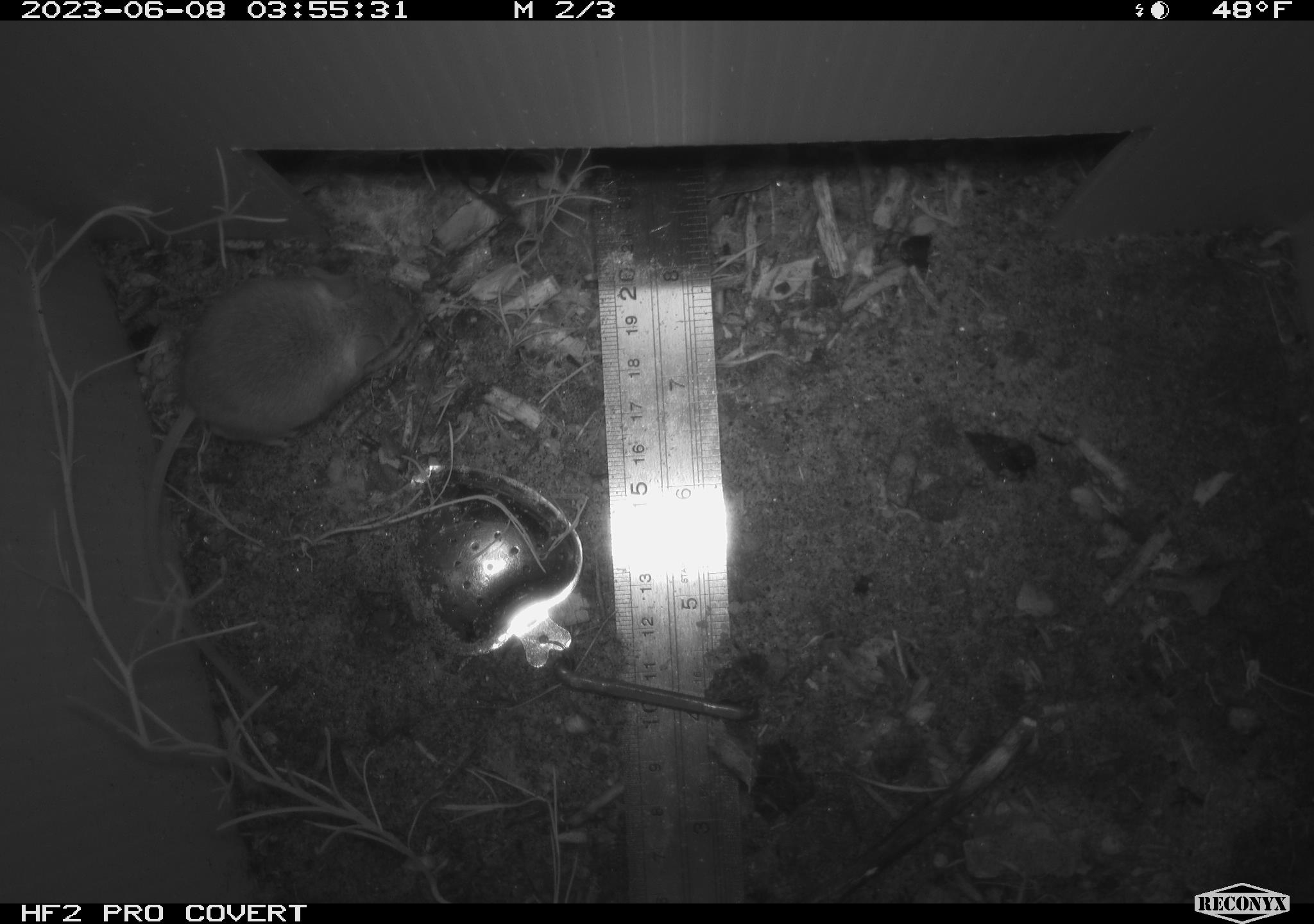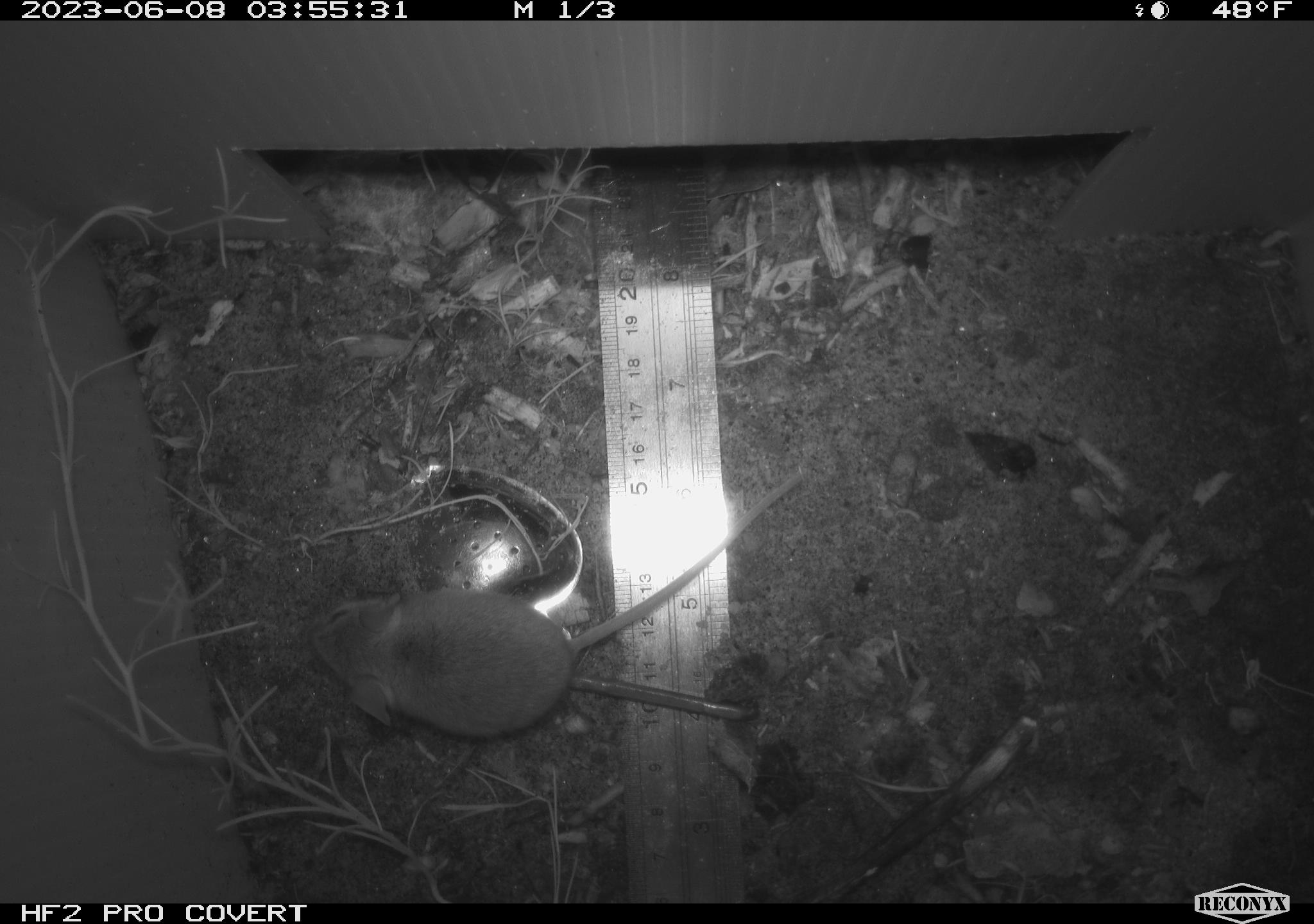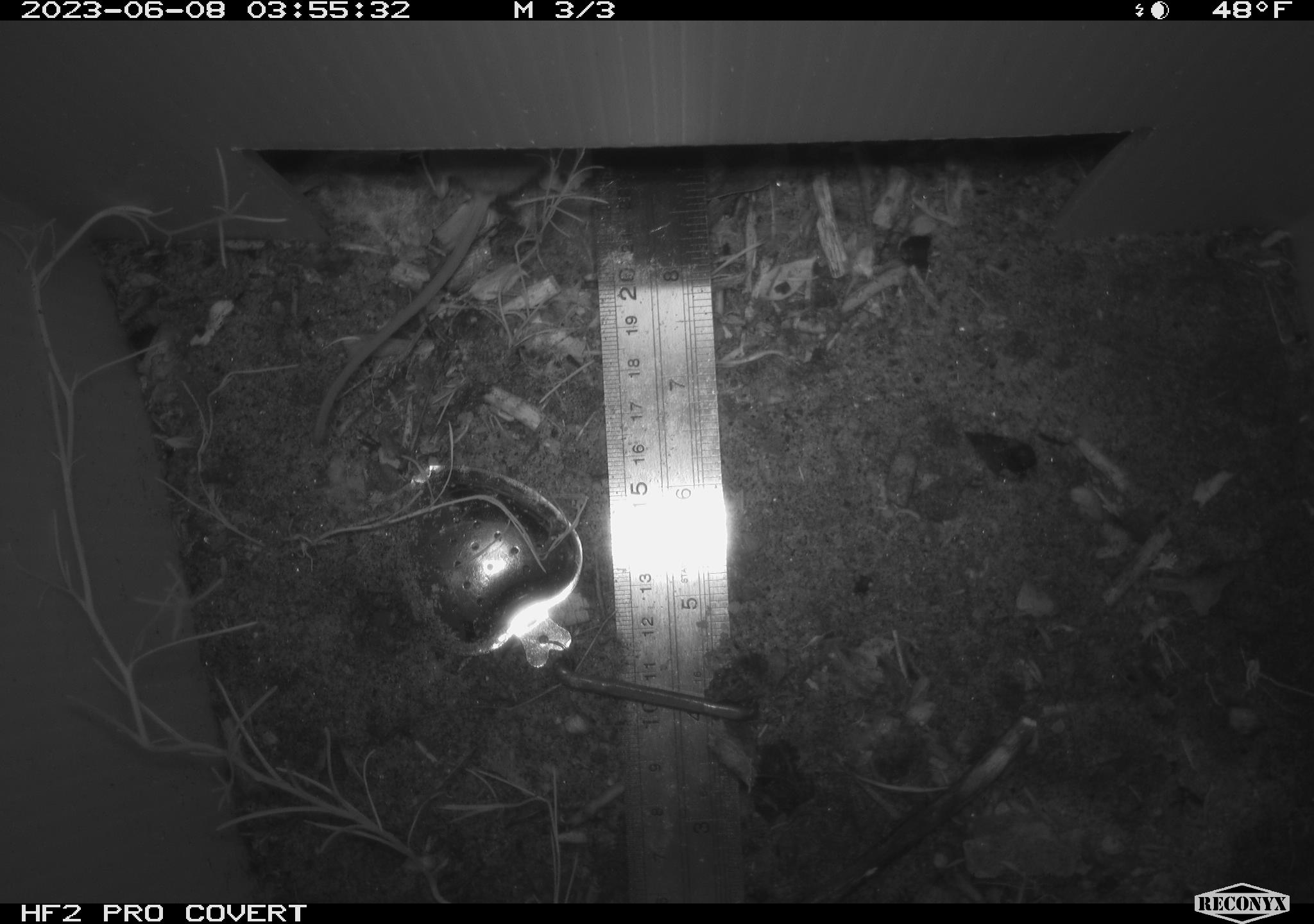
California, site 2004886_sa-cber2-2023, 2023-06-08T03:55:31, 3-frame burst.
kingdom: Animalia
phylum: Chordata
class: Mammalia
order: Rodentia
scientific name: Rodentia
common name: mouse species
Mouse species (Rodentia).